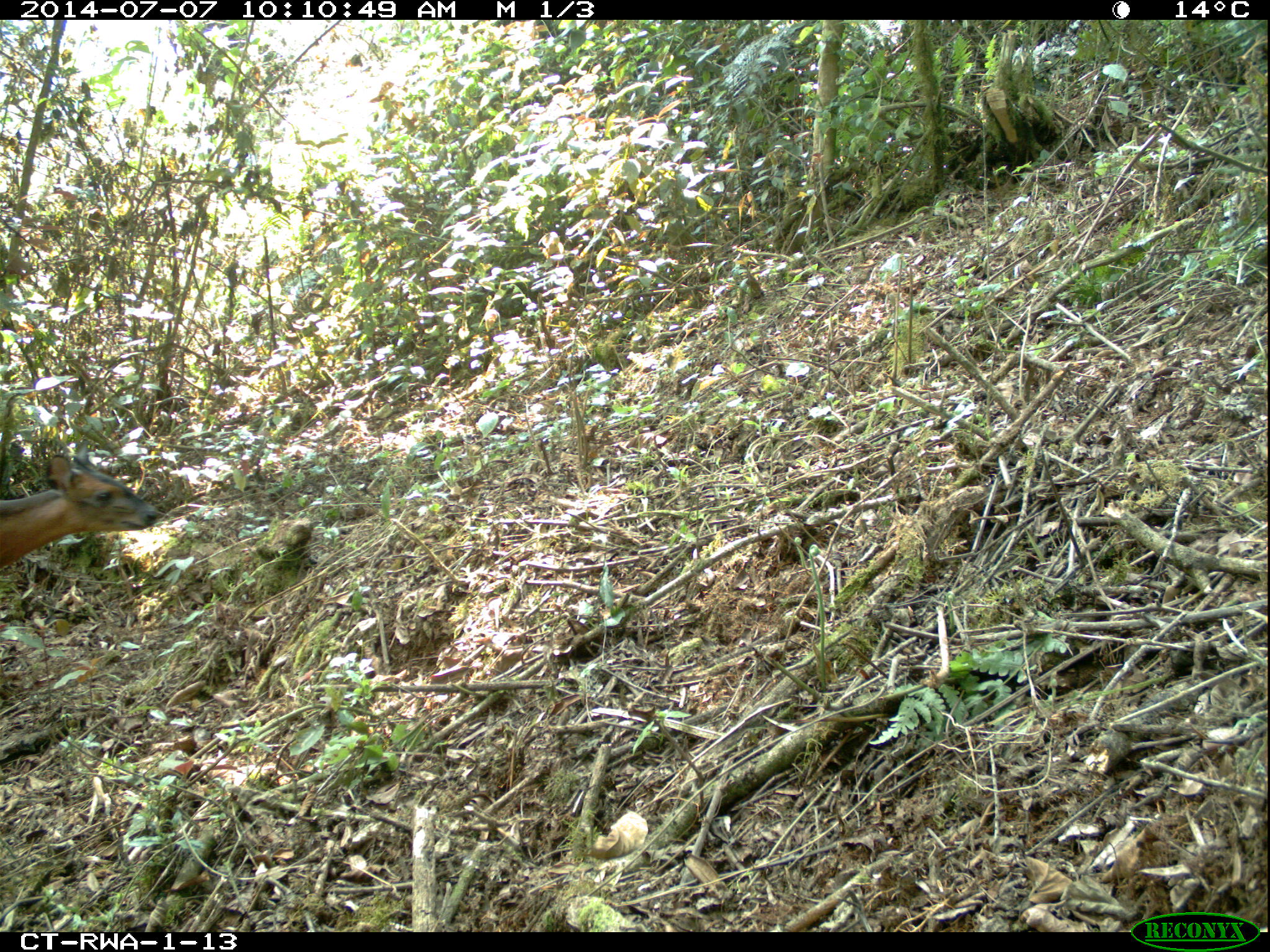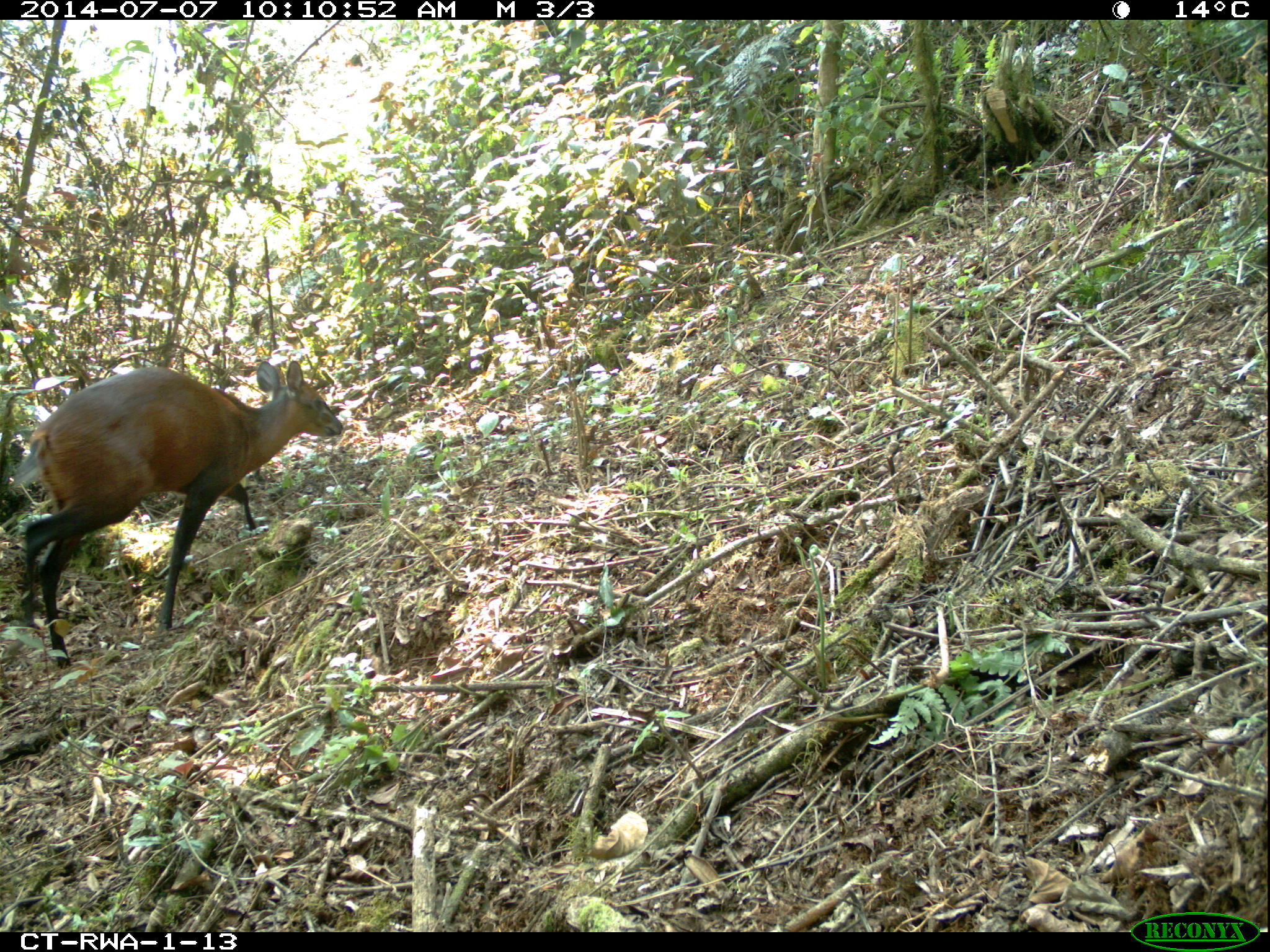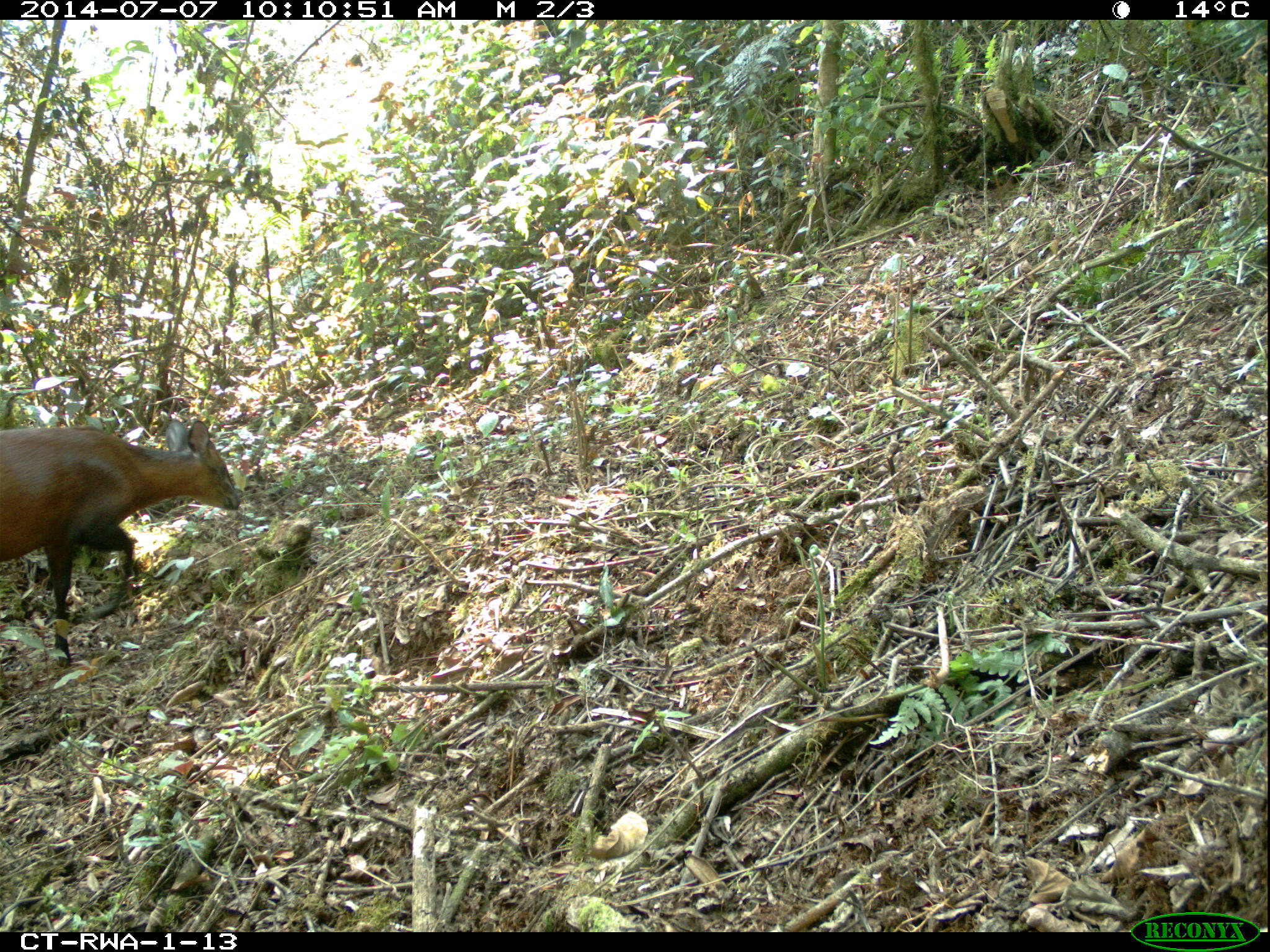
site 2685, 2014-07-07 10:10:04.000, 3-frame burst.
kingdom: Animalia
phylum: Chordata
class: Mammalia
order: Artiodactyla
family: Bovidae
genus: Cephalophus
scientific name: Cephalophus nigrifrons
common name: black-fronted duiker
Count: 1.